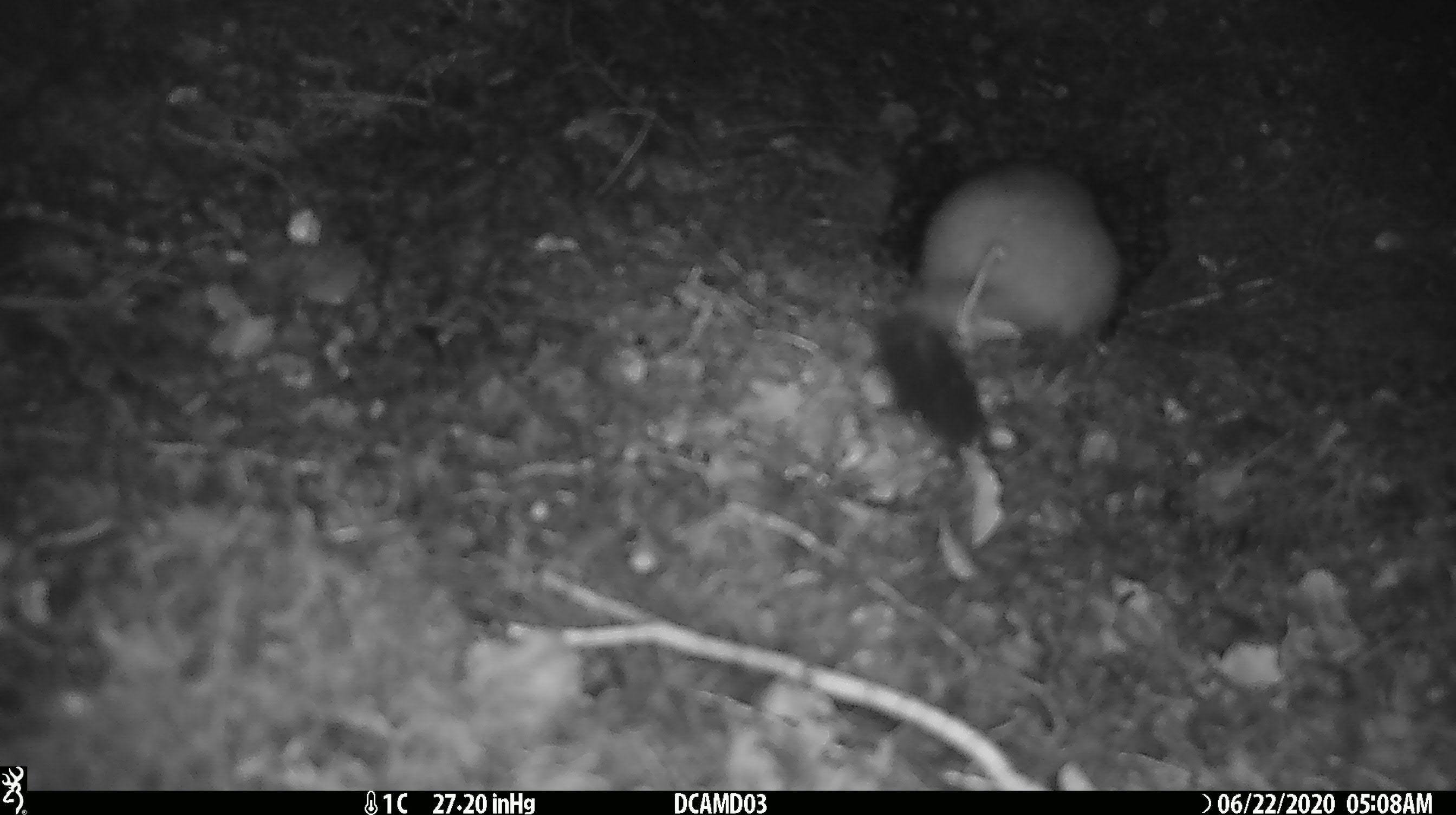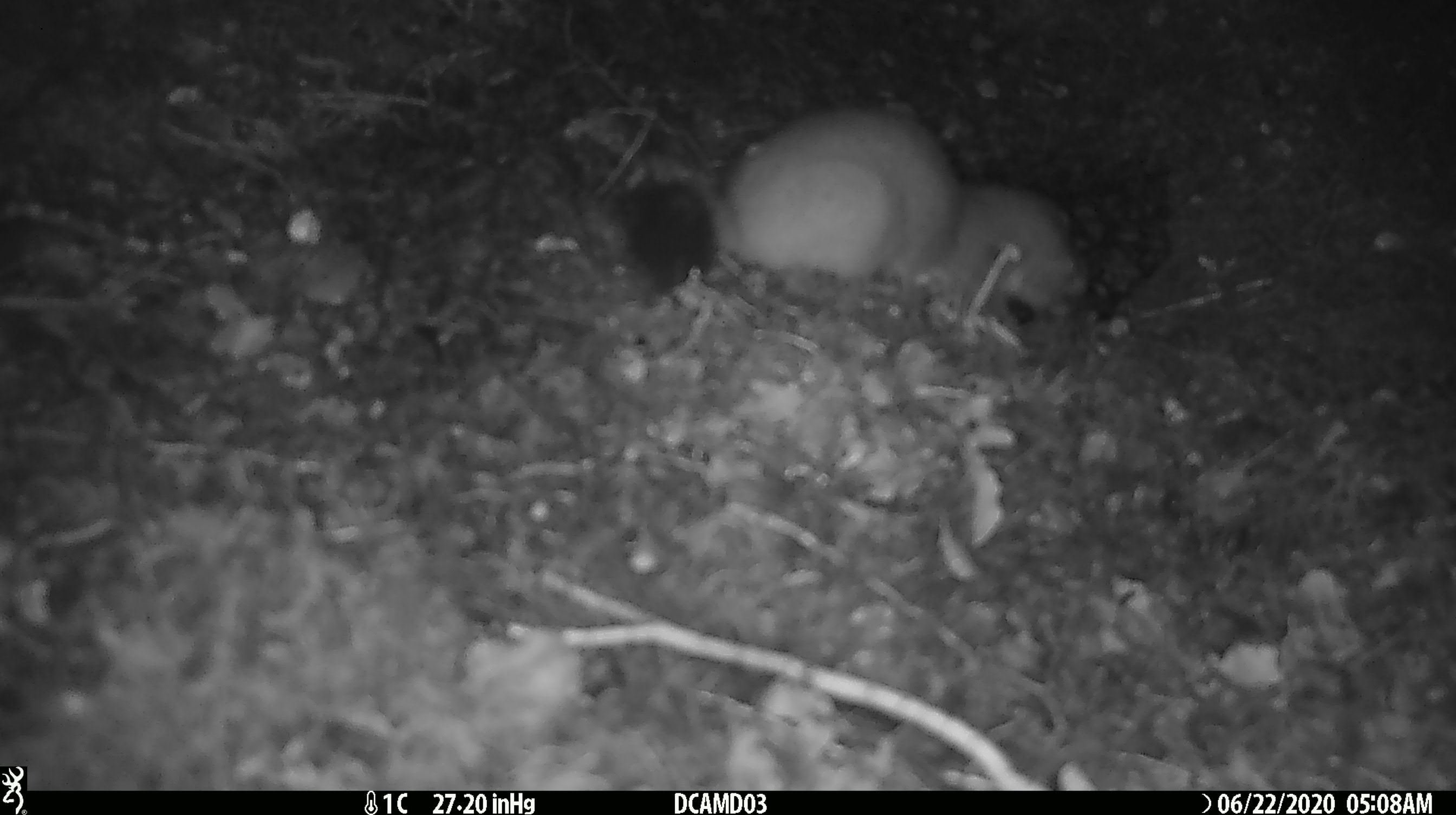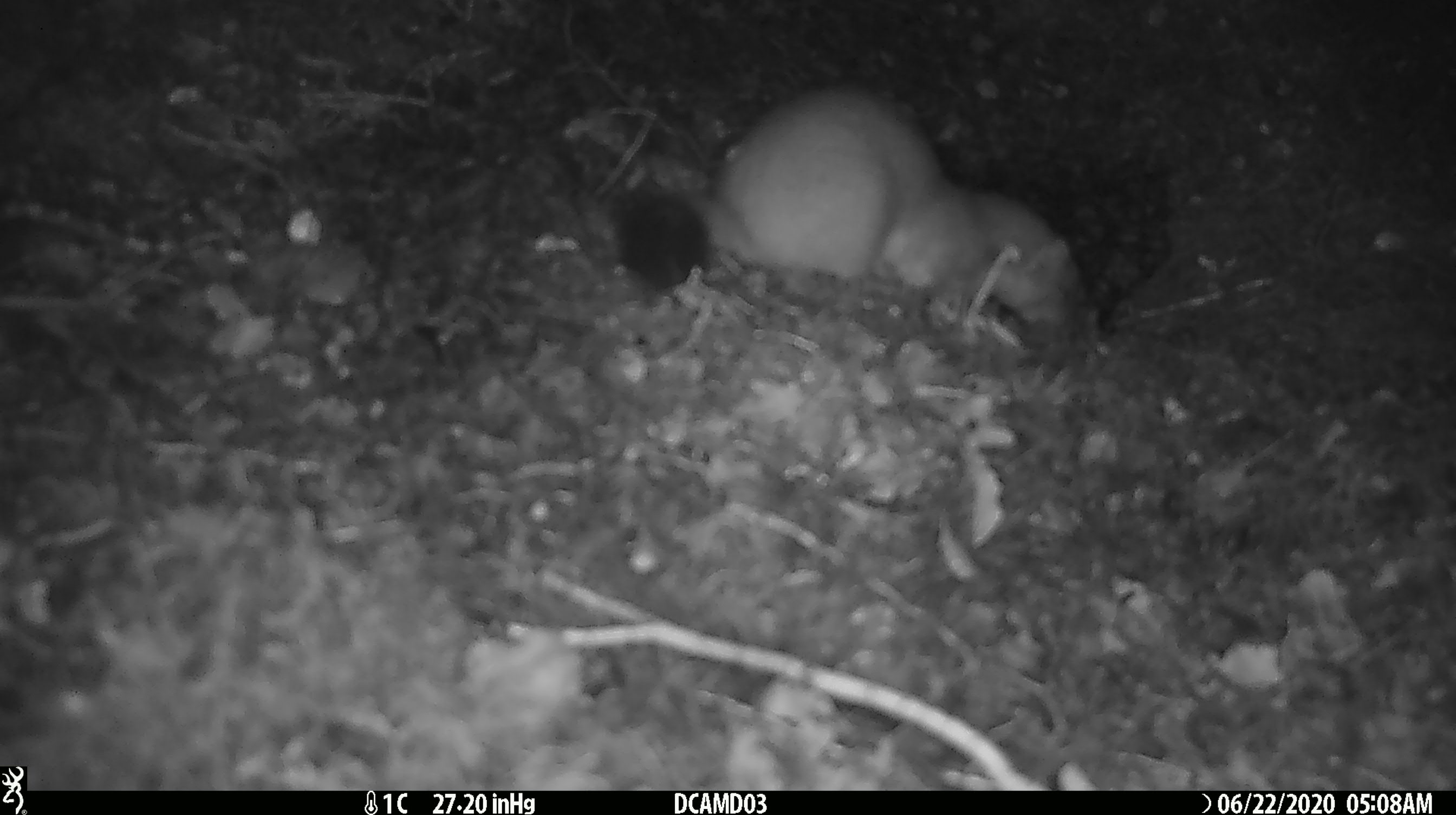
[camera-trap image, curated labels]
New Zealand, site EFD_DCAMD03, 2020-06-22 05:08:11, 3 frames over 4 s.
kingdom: Animalia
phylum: Chordata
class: Mammalia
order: Carnivora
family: Mustelidae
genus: Mustela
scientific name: Mustela erminea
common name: stoat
Stoat (Mustela erminea).